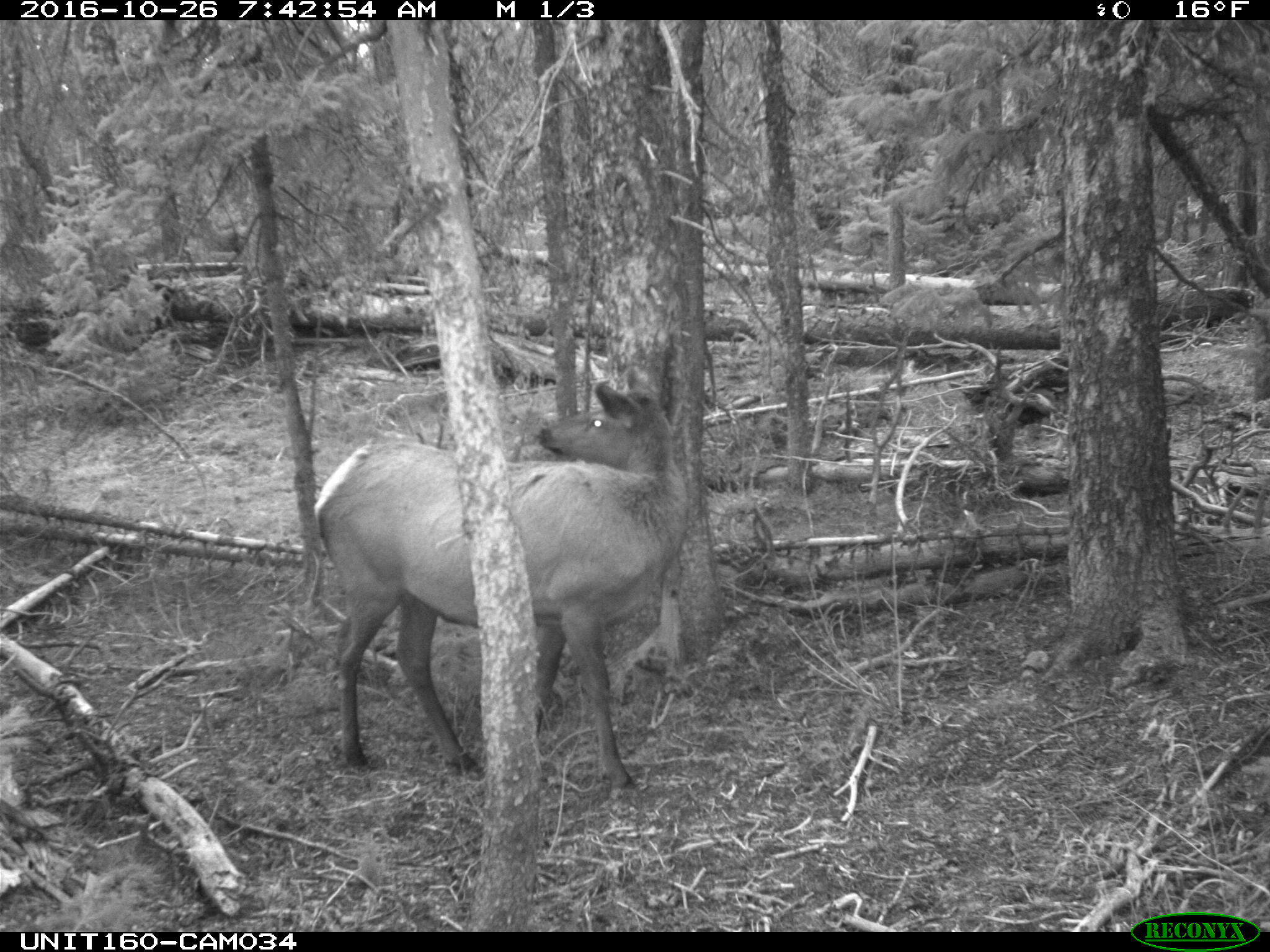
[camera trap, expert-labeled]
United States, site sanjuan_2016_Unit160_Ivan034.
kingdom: Animalia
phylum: Chordata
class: Mammalia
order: Artiodactyla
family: Cervidae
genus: Cervus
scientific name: Cervus elaphus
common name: red deer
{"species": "Cervus elaphus (red deer)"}